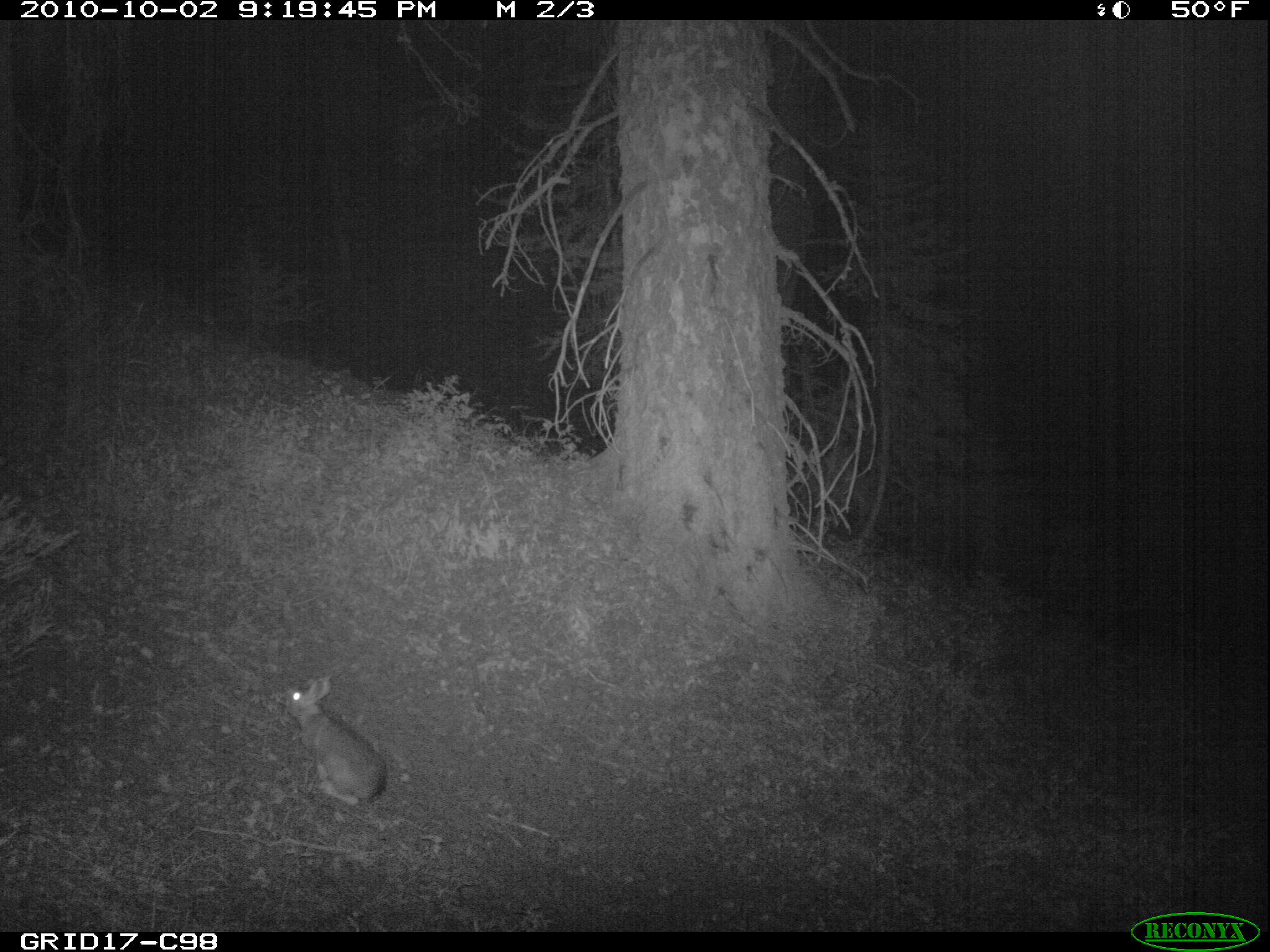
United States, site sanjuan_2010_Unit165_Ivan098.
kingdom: Animalia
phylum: Chordata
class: Mammalia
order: Lagomorpha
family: Leporidae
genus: Lepus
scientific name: Lepus americanus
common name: snowshoe hare